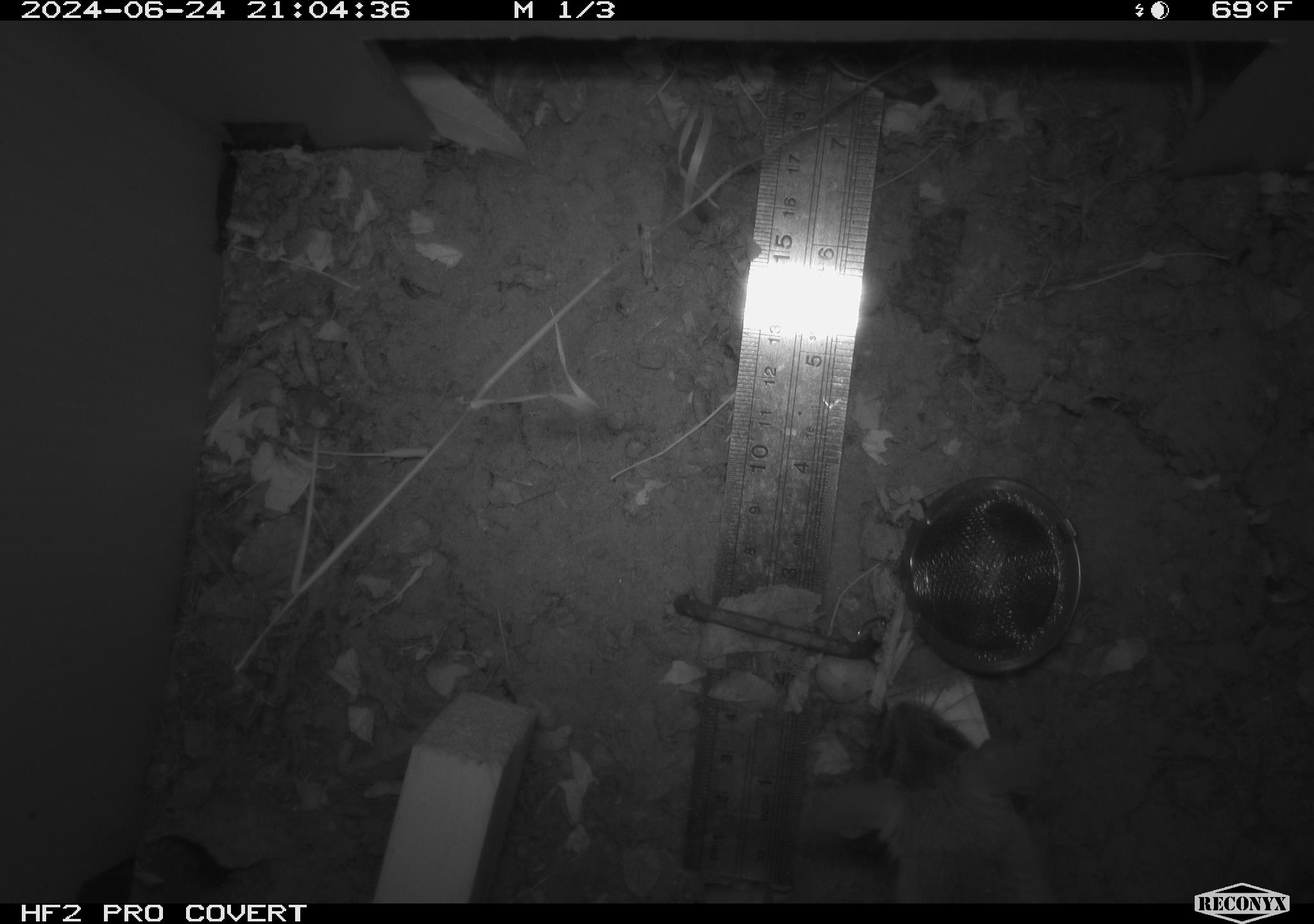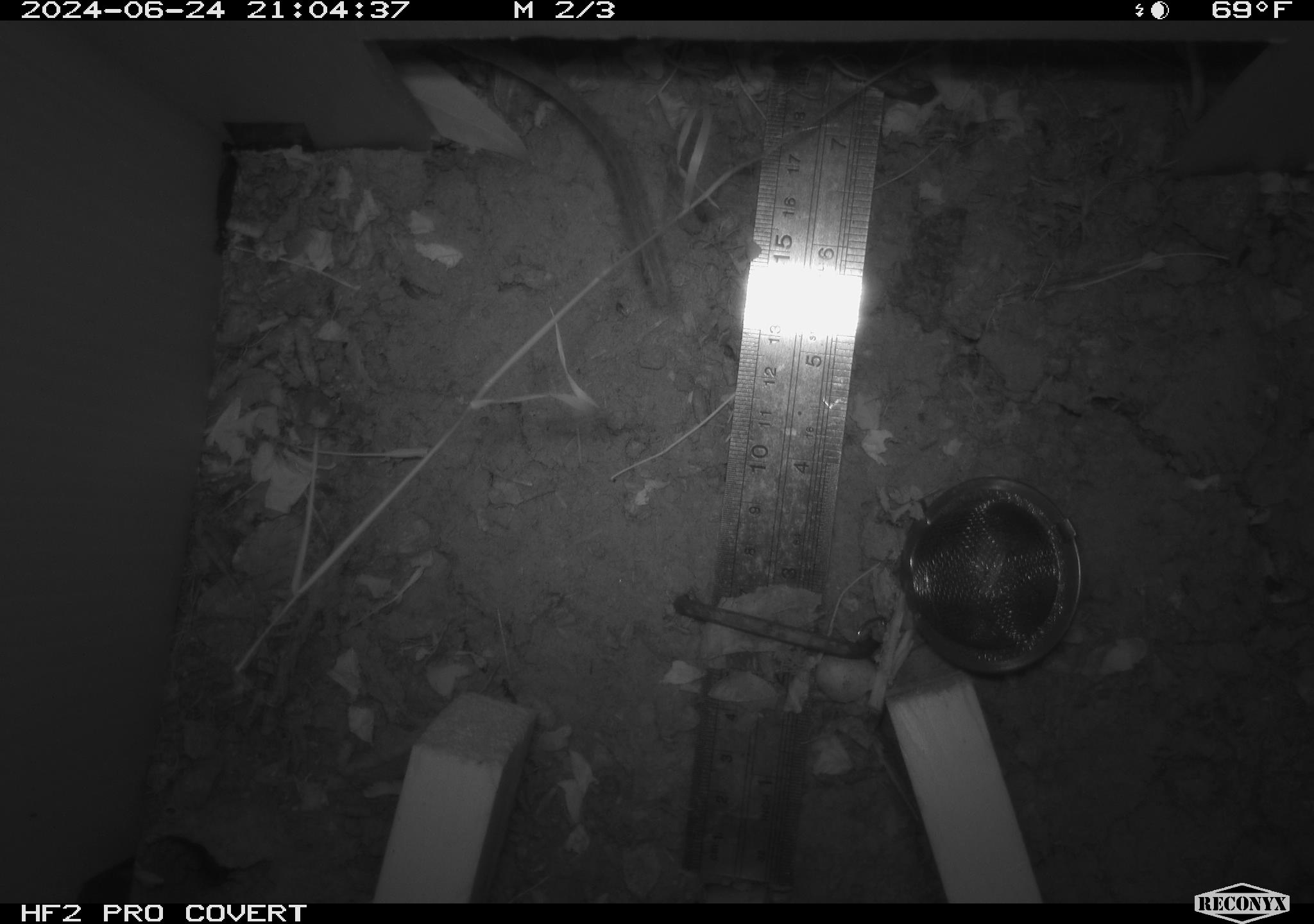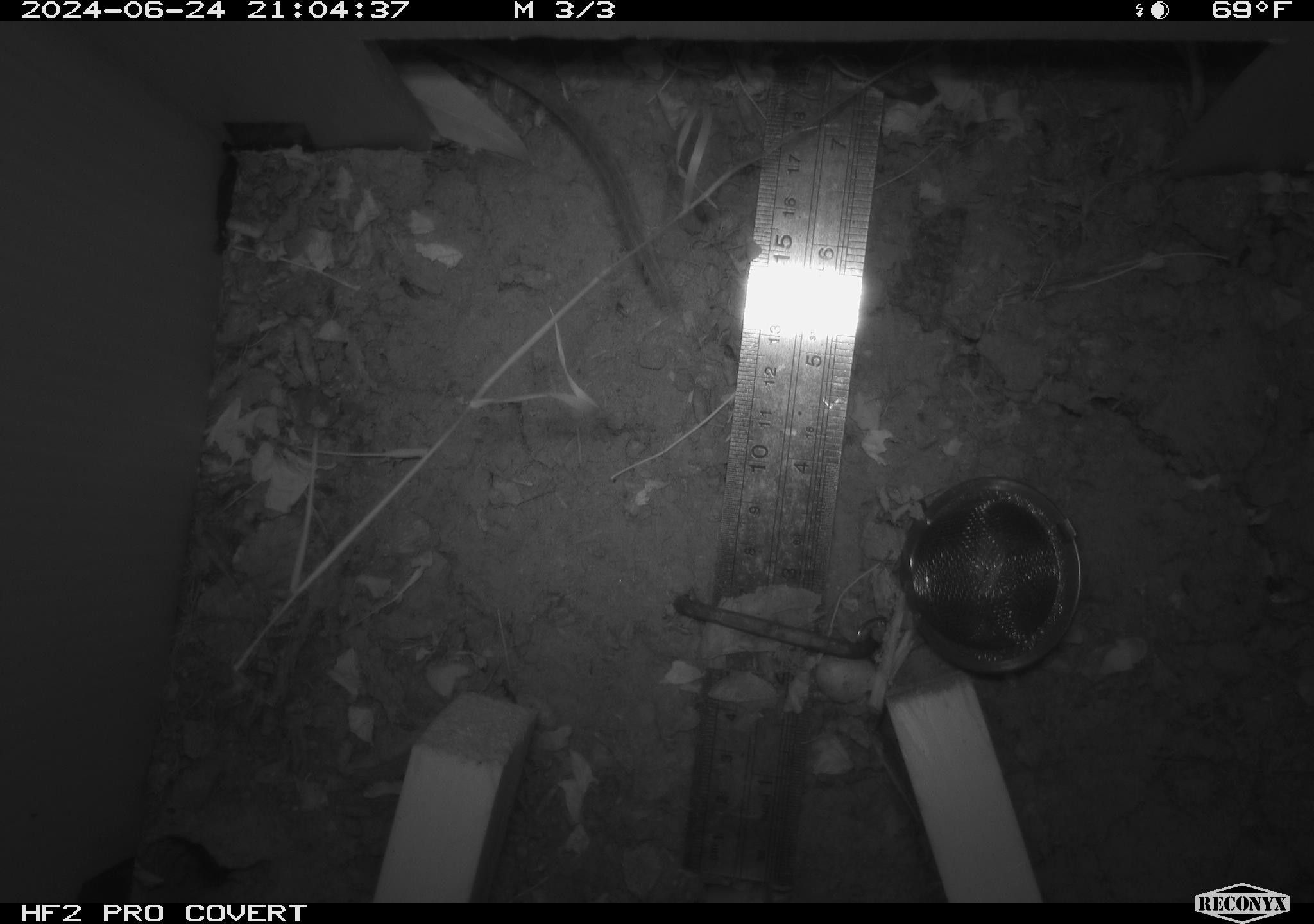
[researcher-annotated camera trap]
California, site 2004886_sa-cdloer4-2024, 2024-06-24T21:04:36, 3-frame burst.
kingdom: Animalia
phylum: Chordata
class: Mammalia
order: Rodentia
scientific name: Rodentia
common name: rodent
Rodent (Rodentia).